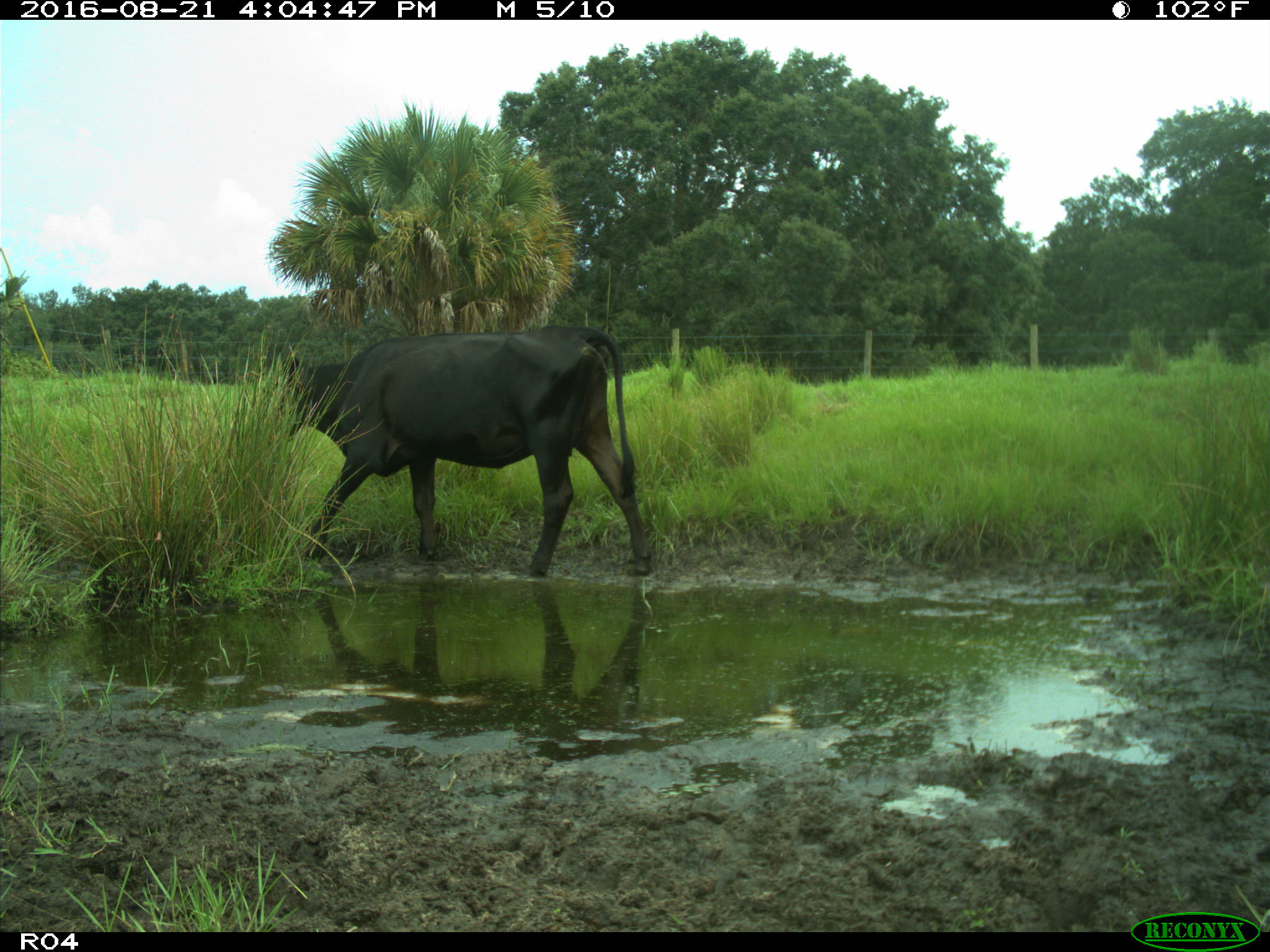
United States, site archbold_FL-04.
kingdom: Animalia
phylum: Chordata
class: Mammalia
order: Artiodactyla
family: Bovidae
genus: Bos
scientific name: Bos taurus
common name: domestic cow